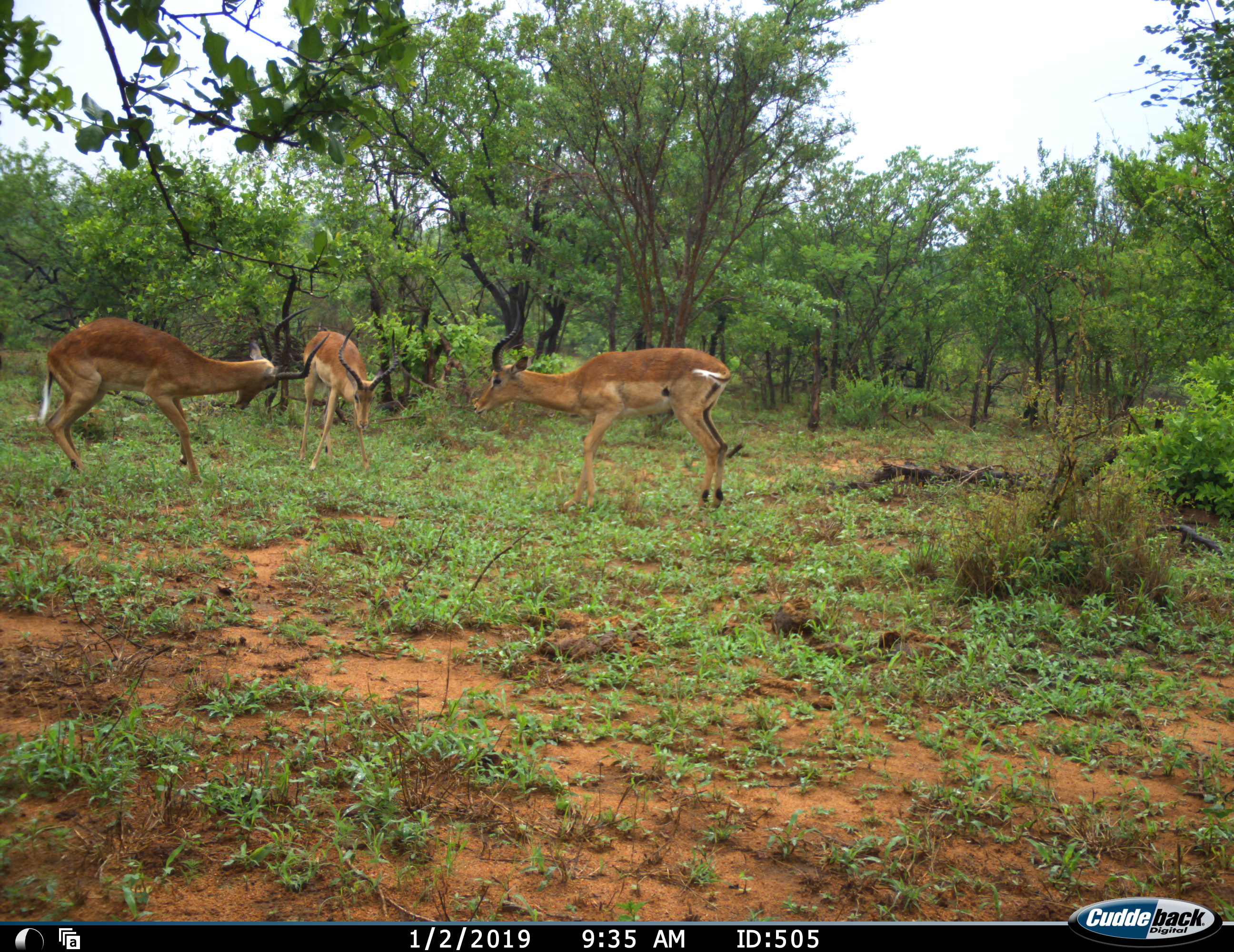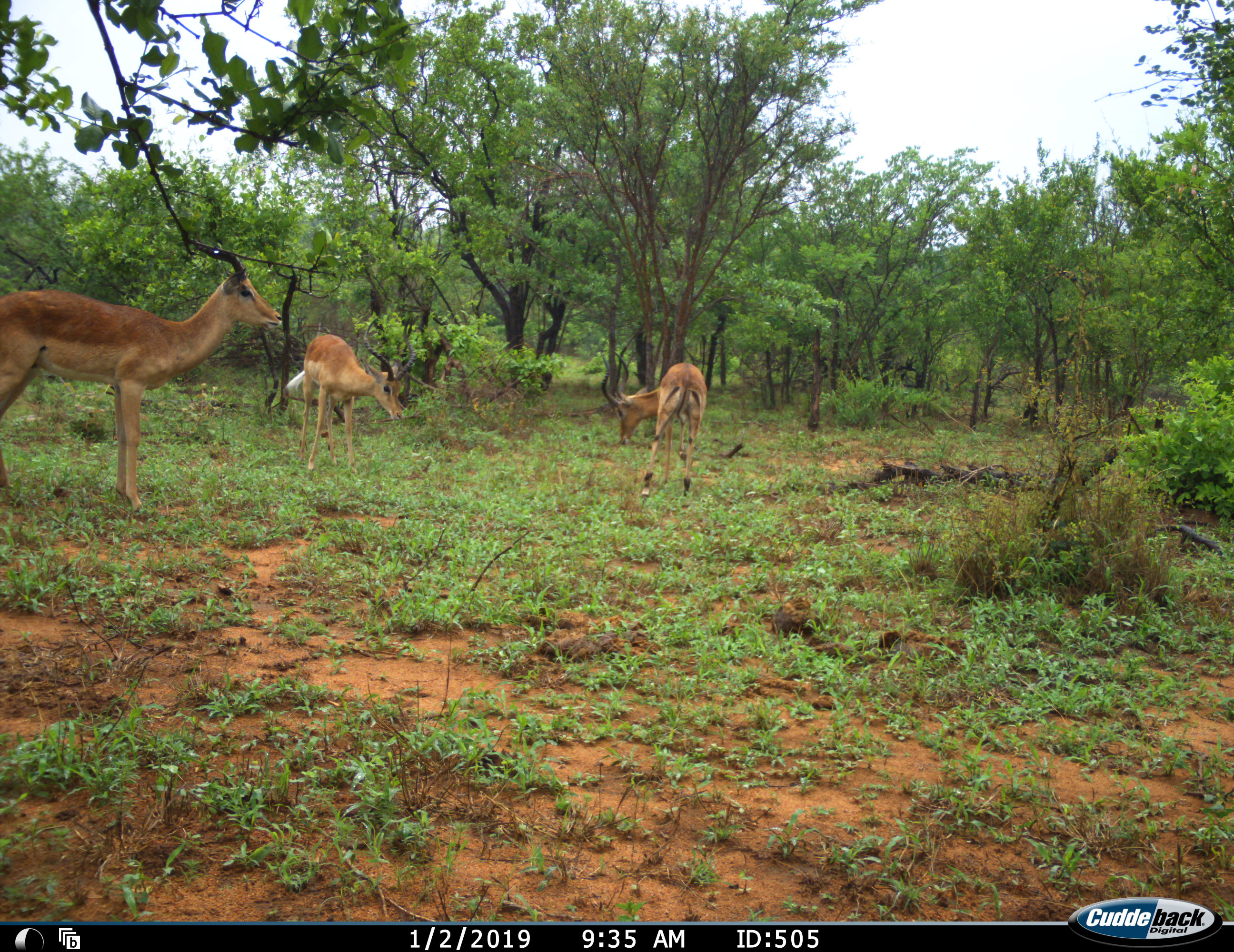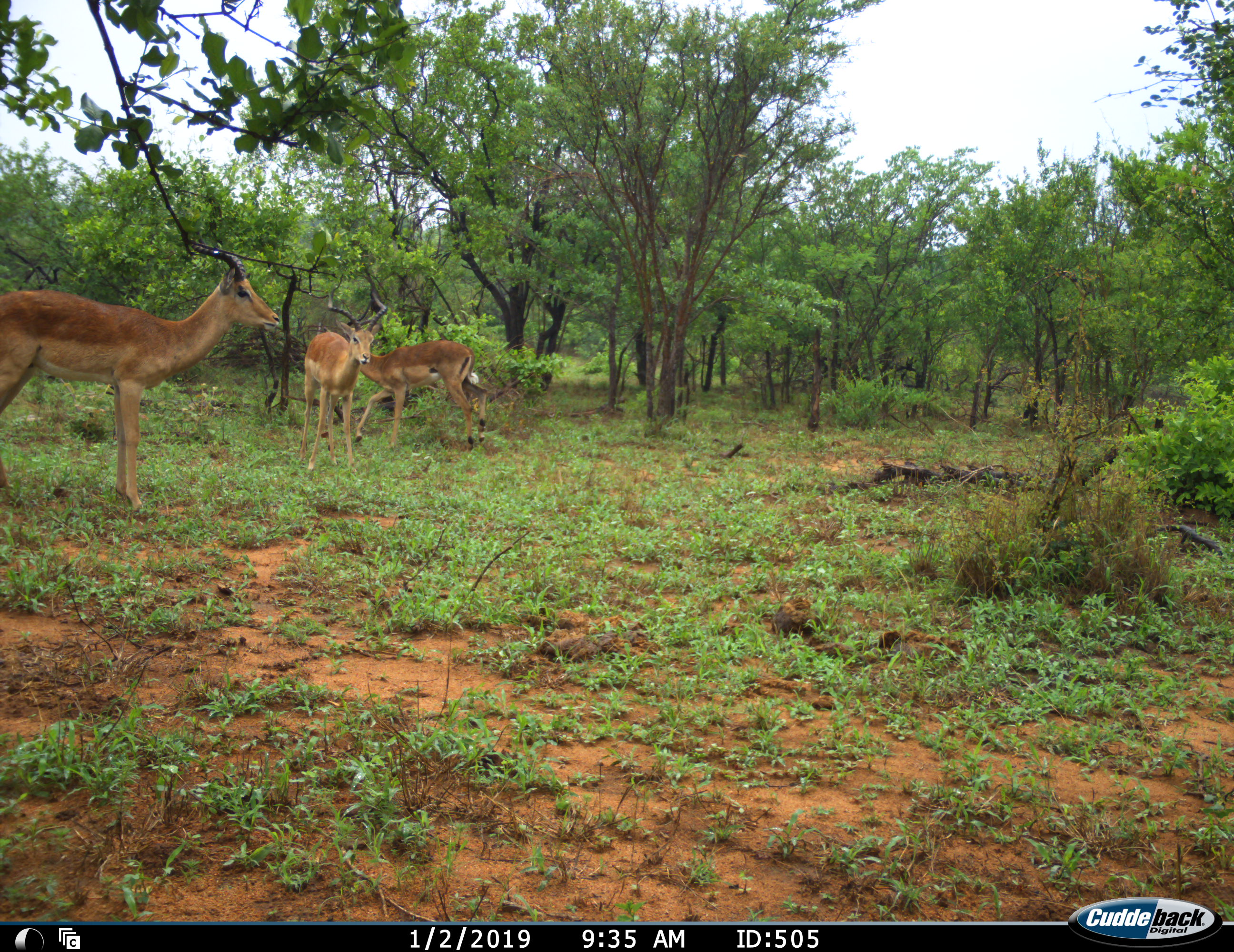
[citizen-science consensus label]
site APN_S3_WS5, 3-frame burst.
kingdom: Animalia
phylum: Chordata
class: Mammalia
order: Artiodactyla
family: Bovidae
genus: Aepyceros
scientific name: Aepyceros melampus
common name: impala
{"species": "impala (Aepyceros melampus)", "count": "3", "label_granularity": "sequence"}